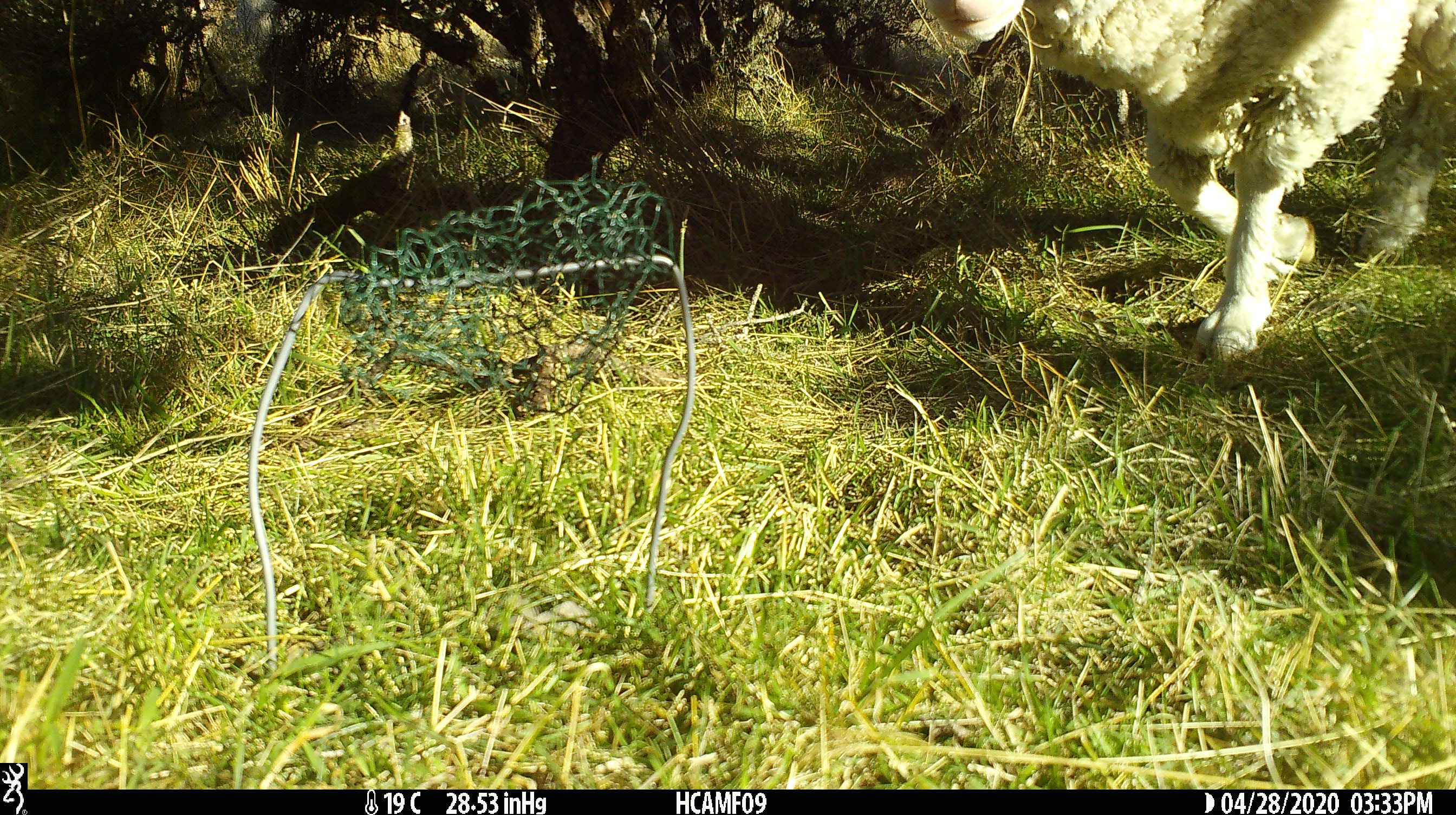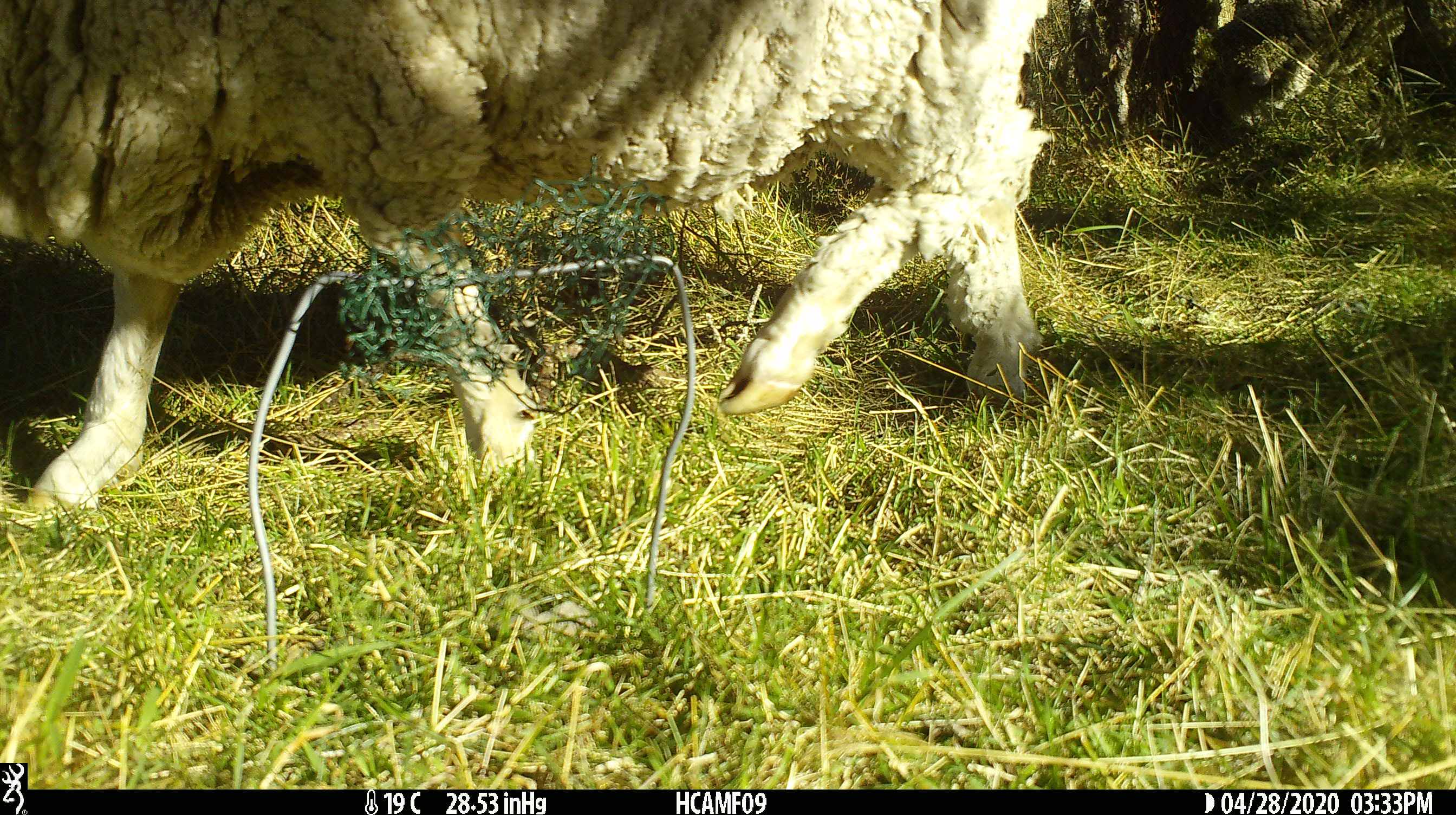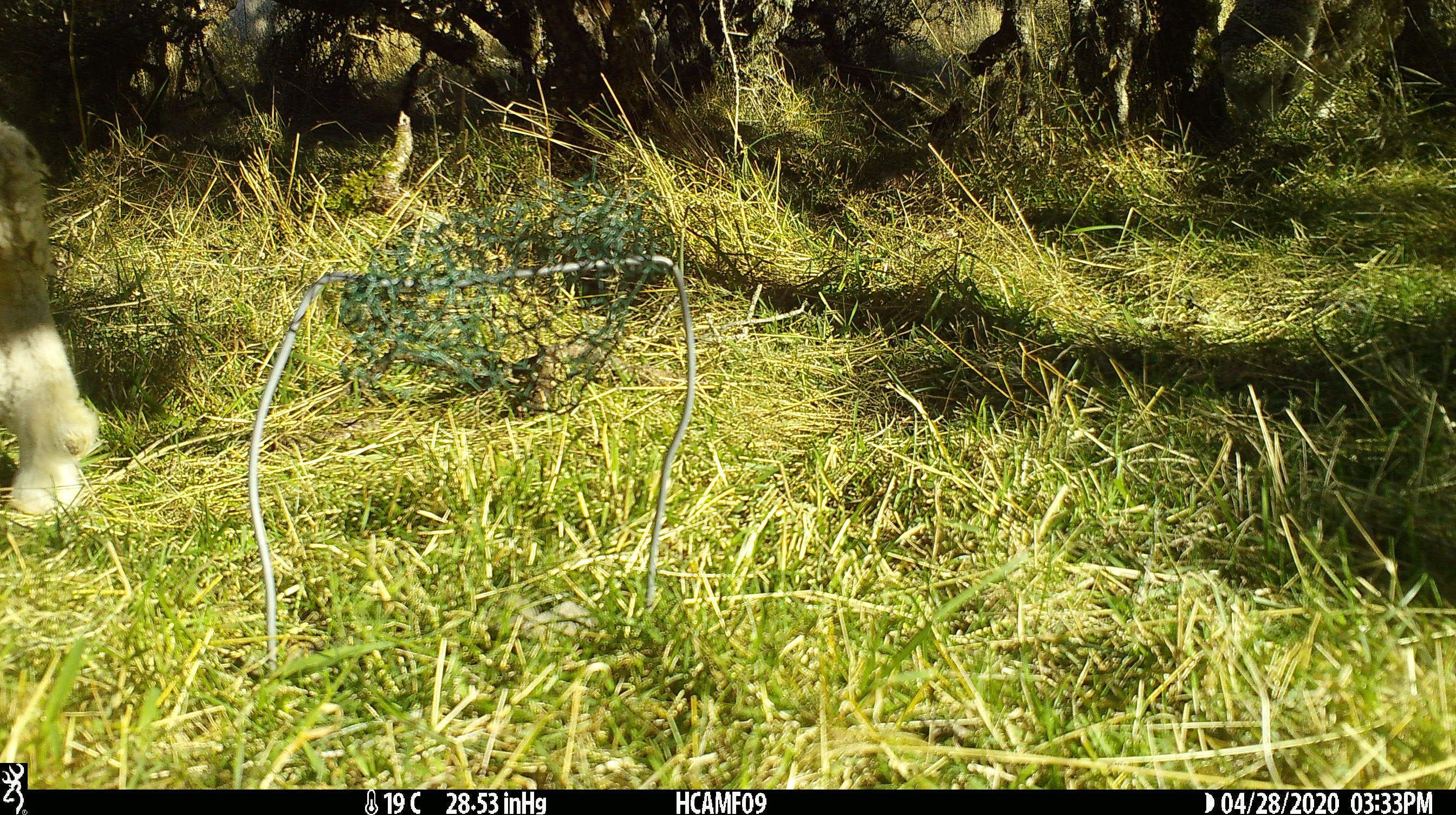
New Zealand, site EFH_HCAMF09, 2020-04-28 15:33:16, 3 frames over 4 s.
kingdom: Animalia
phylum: Chordata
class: Mammalia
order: Artiodactyla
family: Bovidae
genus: Ovis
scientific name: Ovis aries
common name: domestic sheep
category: sheep